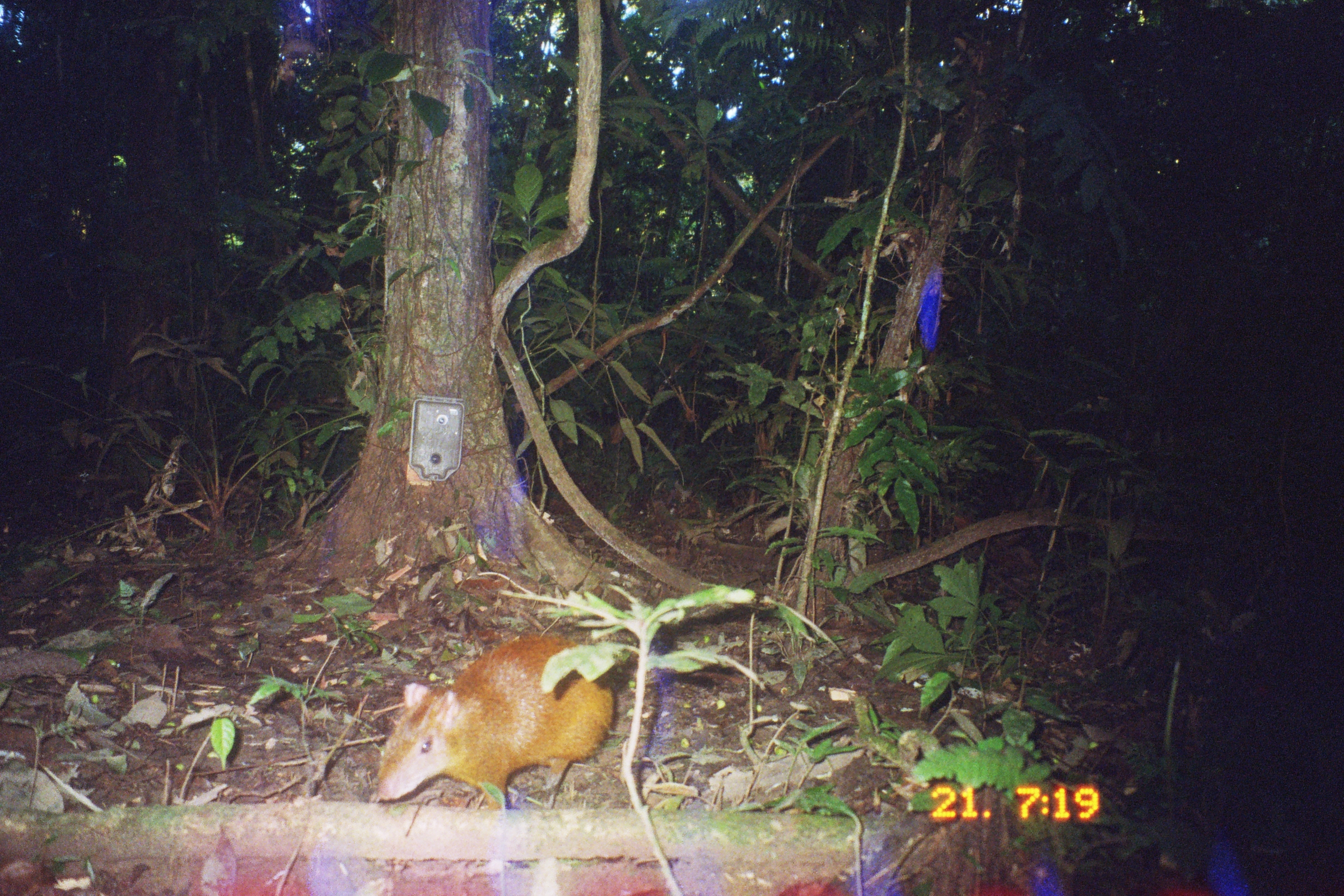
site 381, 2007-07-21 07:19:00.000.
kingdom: Animalia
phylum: Chordata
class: Mammalia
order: Rodentia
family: Dasyproctidae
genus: Dasyprocta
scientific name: Dasyprocta punctata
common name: central american agouti